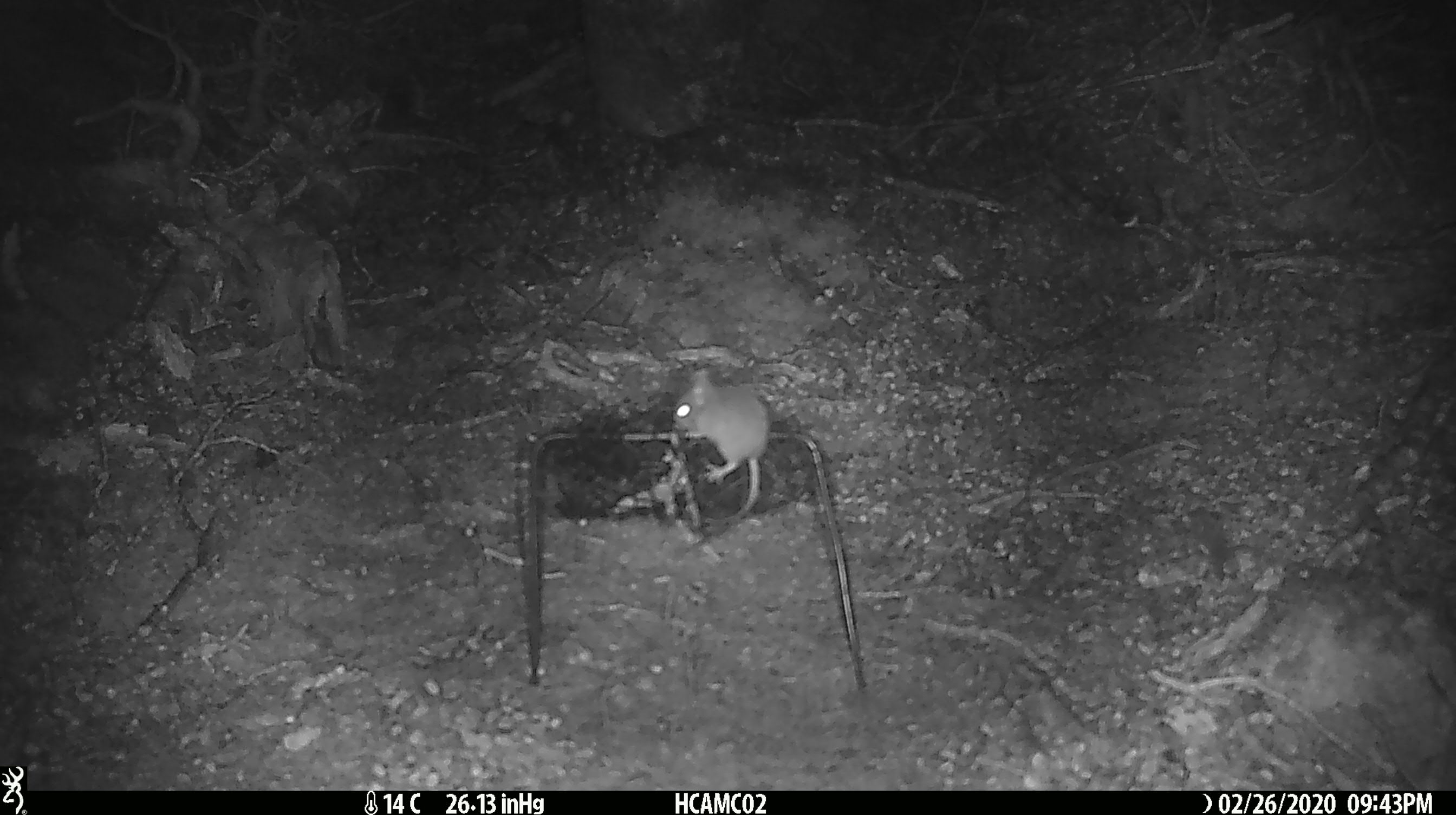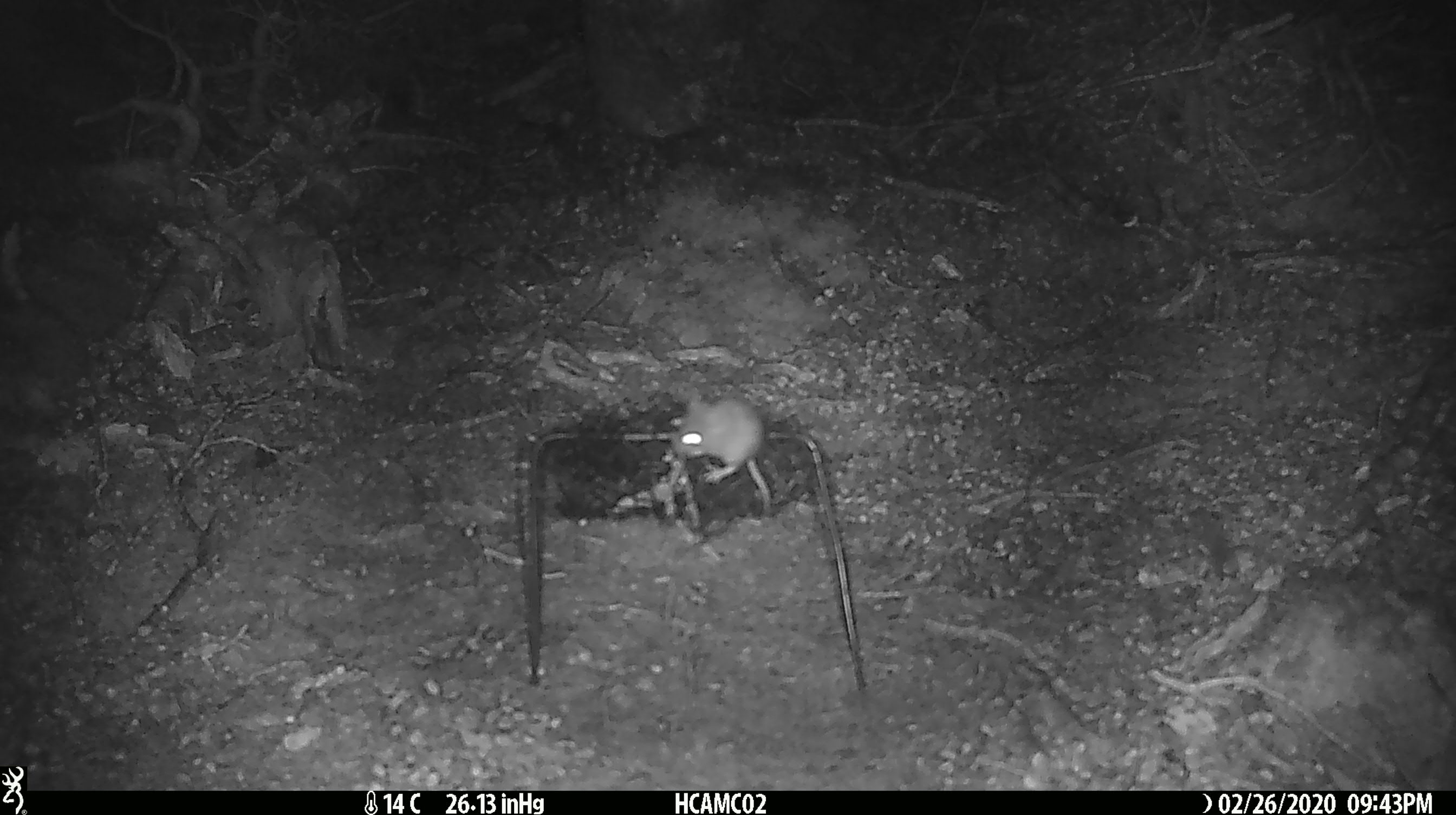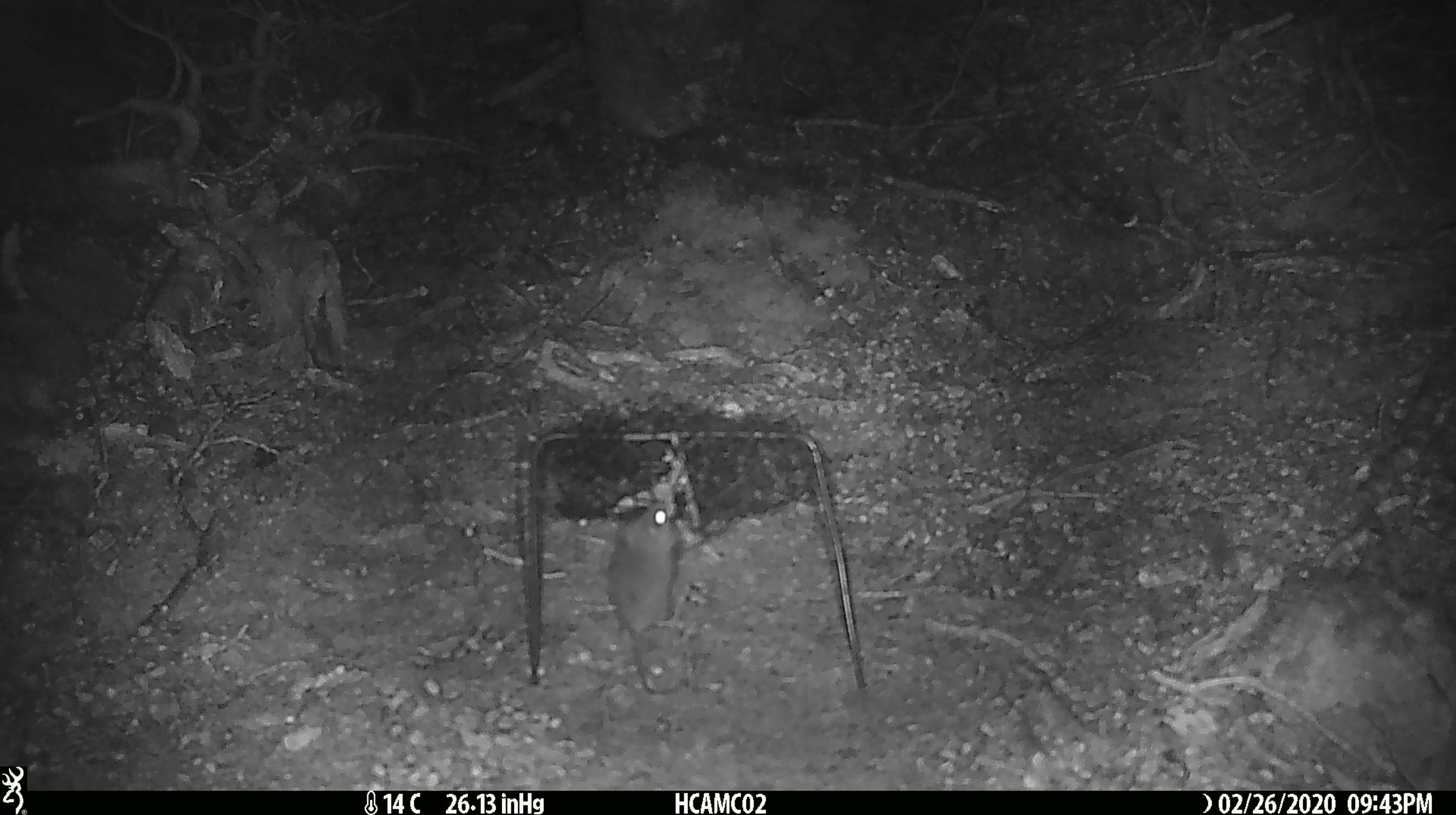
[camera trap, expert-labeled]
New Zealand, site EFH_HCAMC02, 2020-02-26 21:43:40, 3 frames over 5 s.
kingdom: Animalia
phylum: Chordata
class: Mammalia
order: Rodentia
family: Muridae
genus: Mus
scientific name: Mus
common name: mouse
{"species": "mouse (Mus)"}